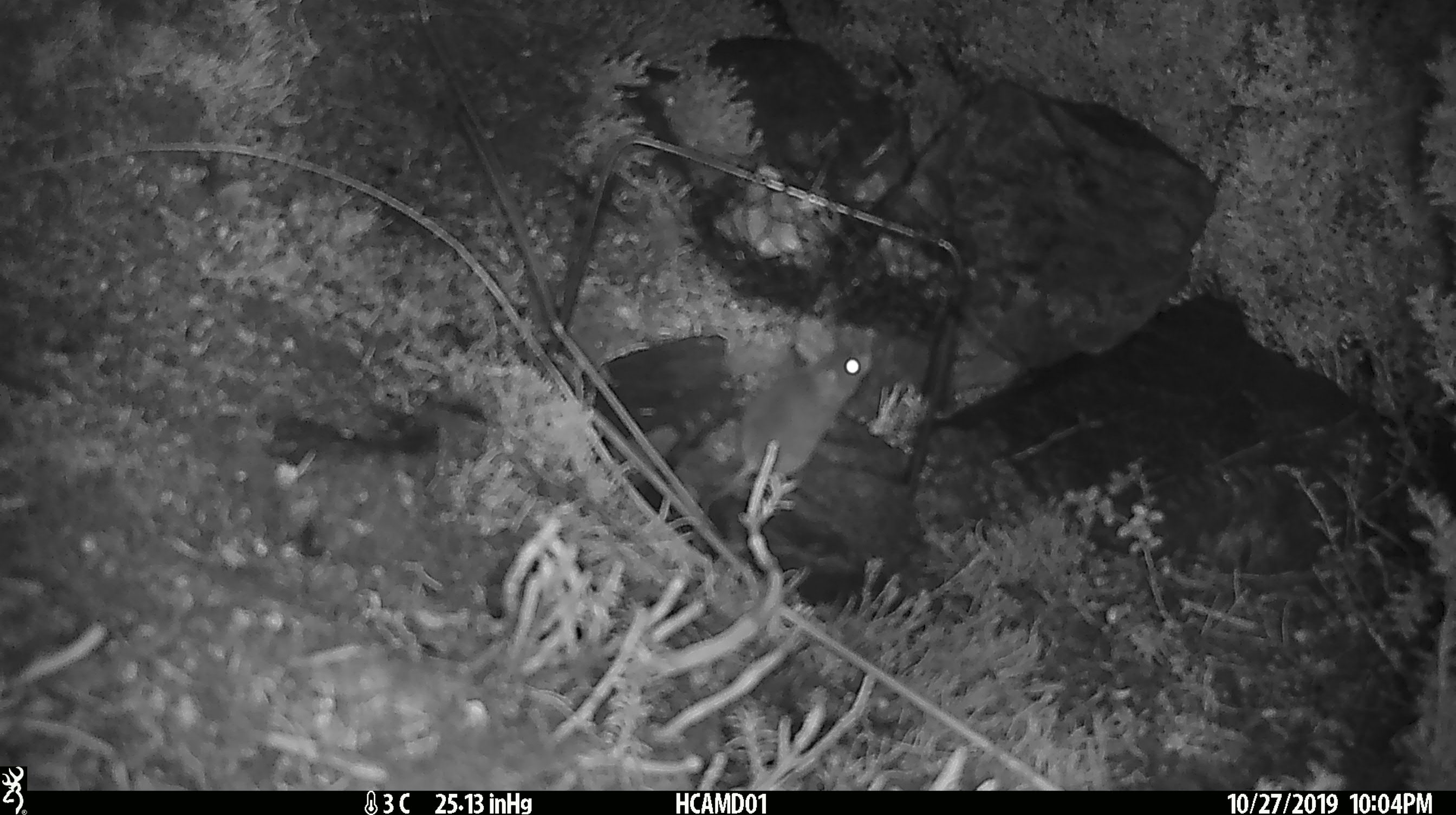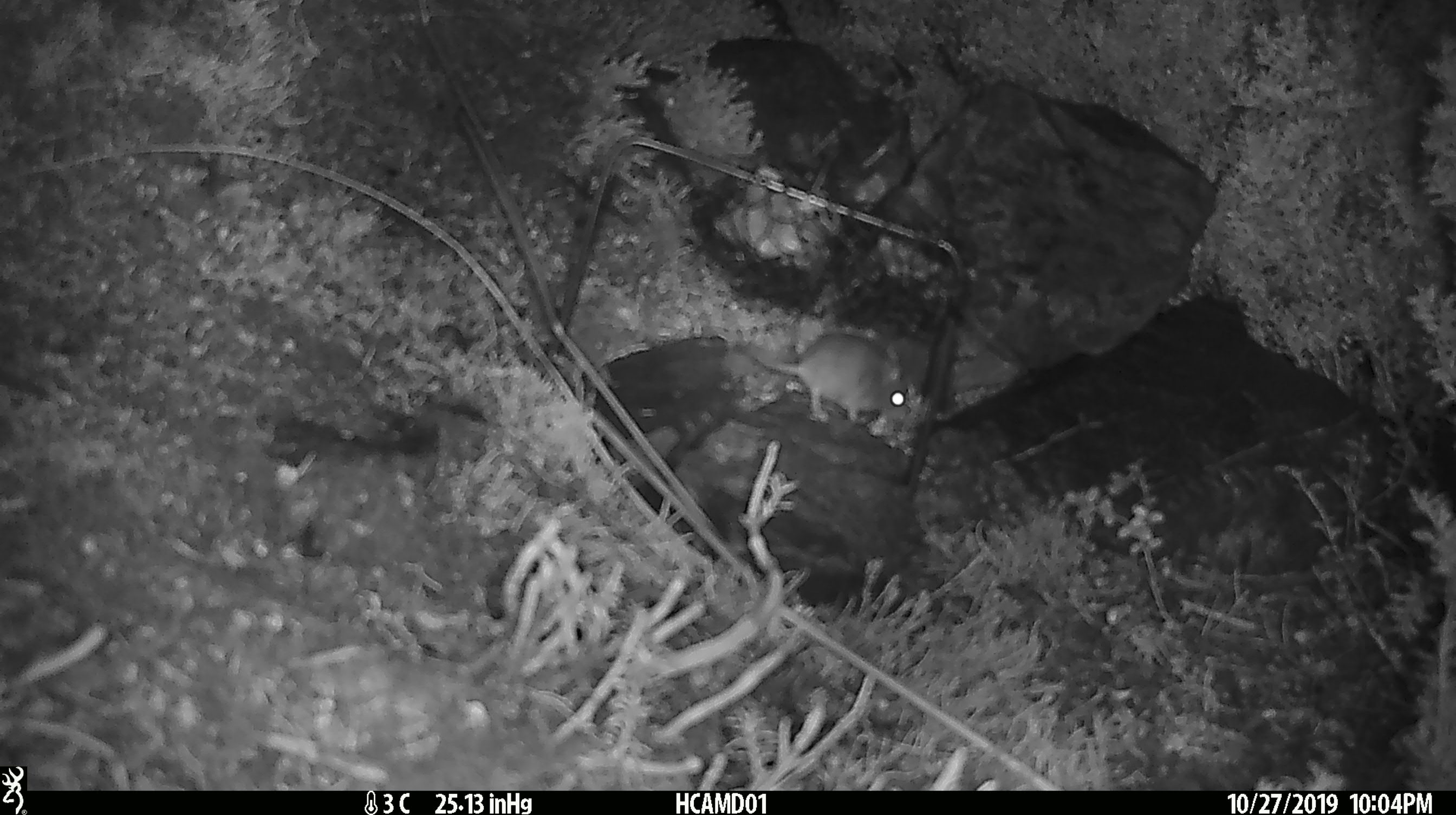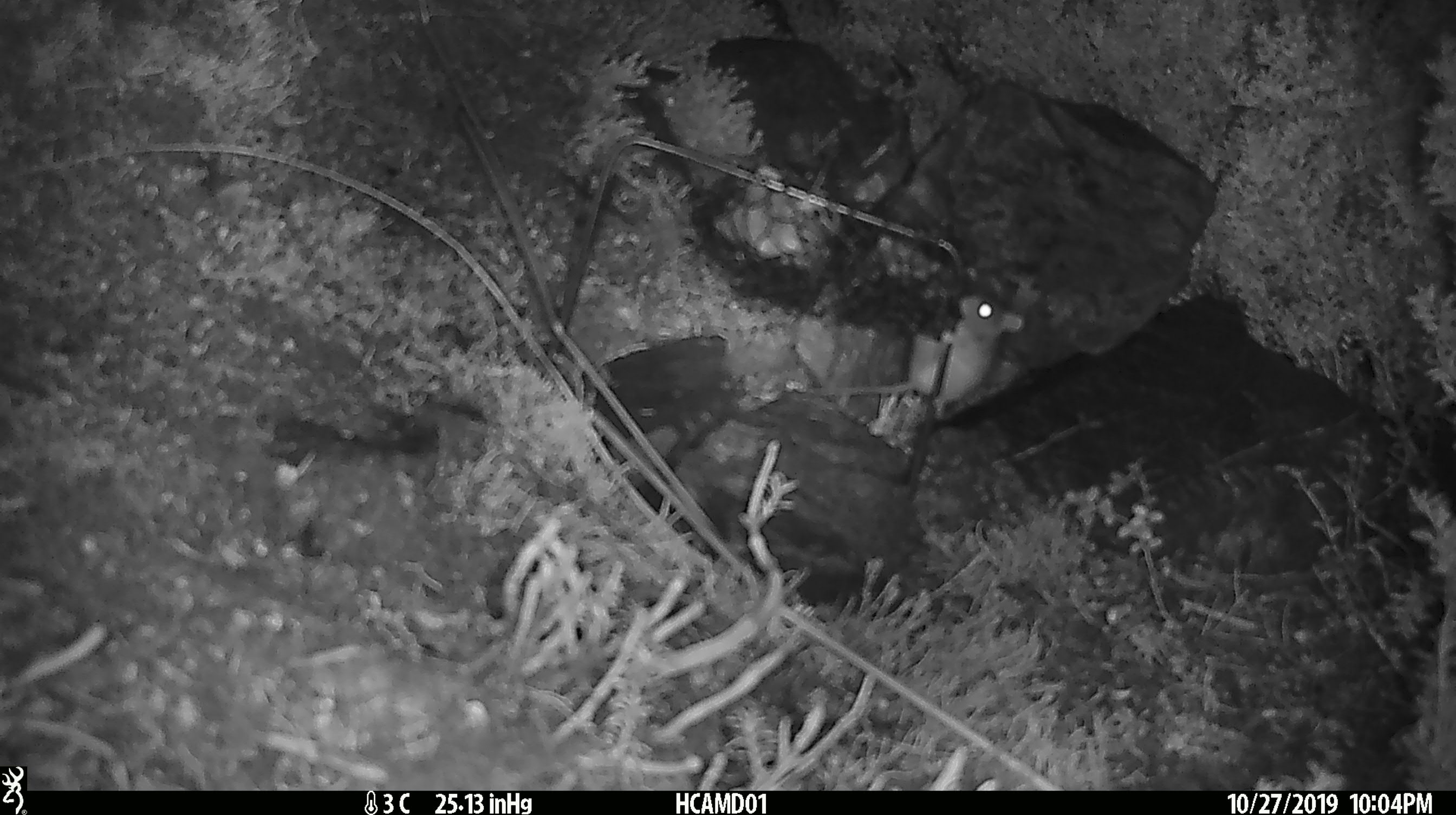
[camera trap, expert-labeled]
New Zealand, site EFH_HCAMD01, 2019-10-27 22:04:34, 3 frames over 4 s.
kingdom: Animalia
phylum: Chordata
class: Mammalia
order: Rodentia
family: Muridae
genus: Mus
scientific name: Mus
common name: mouse